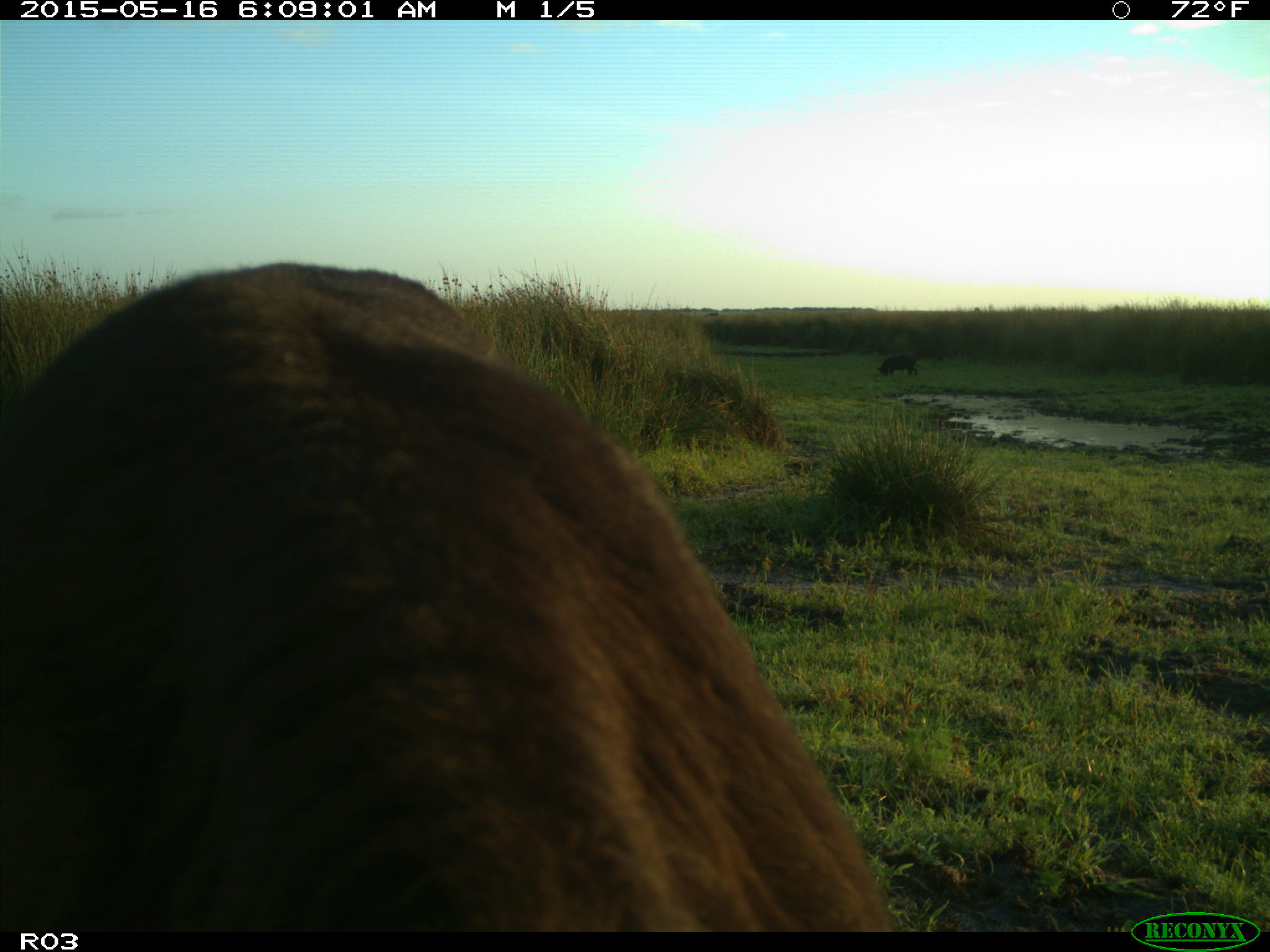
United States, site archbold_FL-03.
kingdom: Animalia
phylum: Chordata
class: Mammalia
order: Artiodactyla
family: Suidae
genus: Sus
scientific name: Sus scrofa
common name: wild boar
Sus scrofa (wild boar).